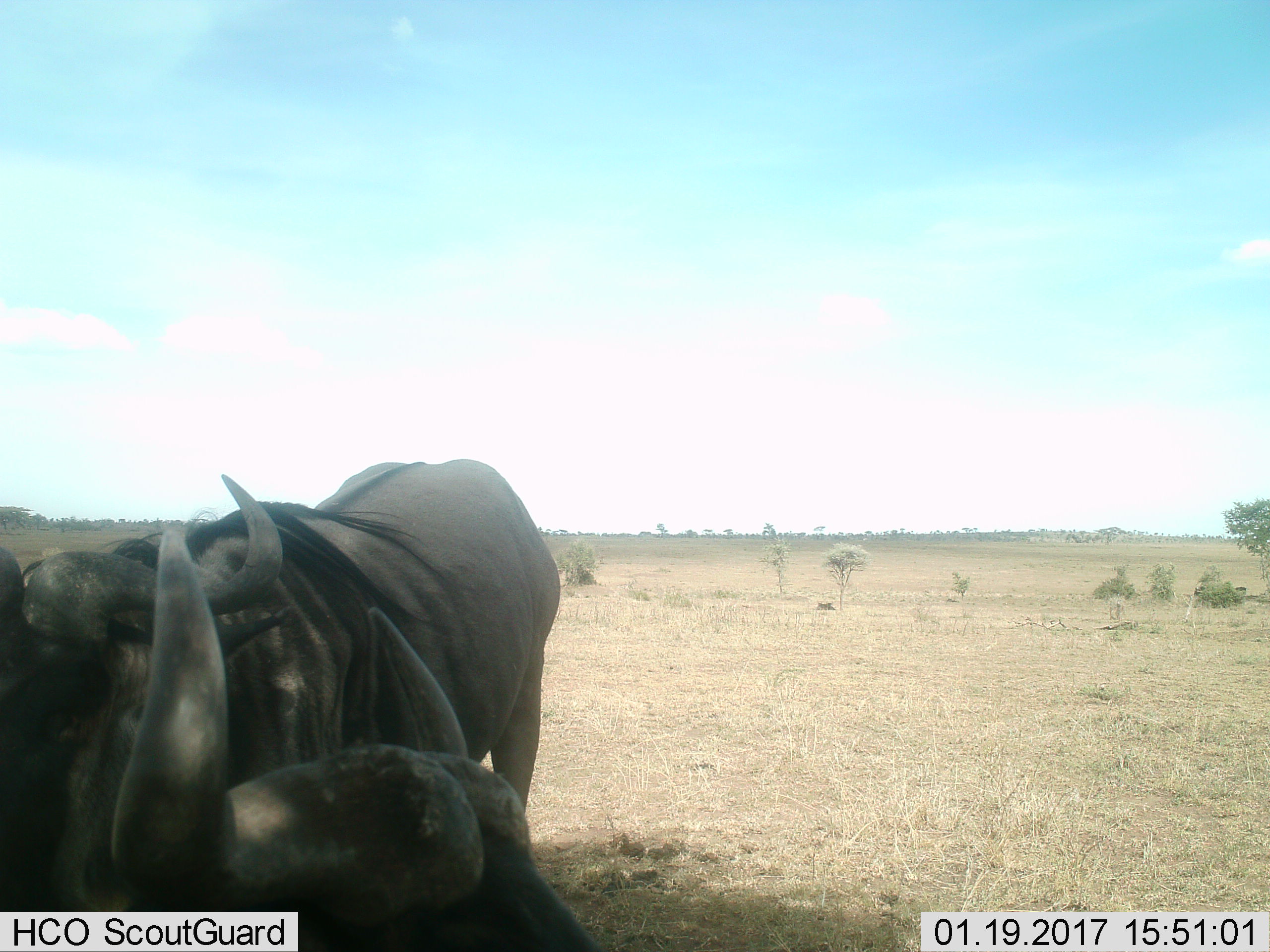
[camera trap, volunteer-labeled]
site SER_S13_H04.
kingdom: Animalia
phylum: Chordata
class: Mammalia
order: Artiodactyla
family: Bovidae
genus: Connochaetes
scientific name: Connochaetes taurinus taurinus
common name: blue wildebeest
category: wildebeestblue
Wildebeestblue (blue wildebeest) (Connochaetes taurinus taurinus), count 2. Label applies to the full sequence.